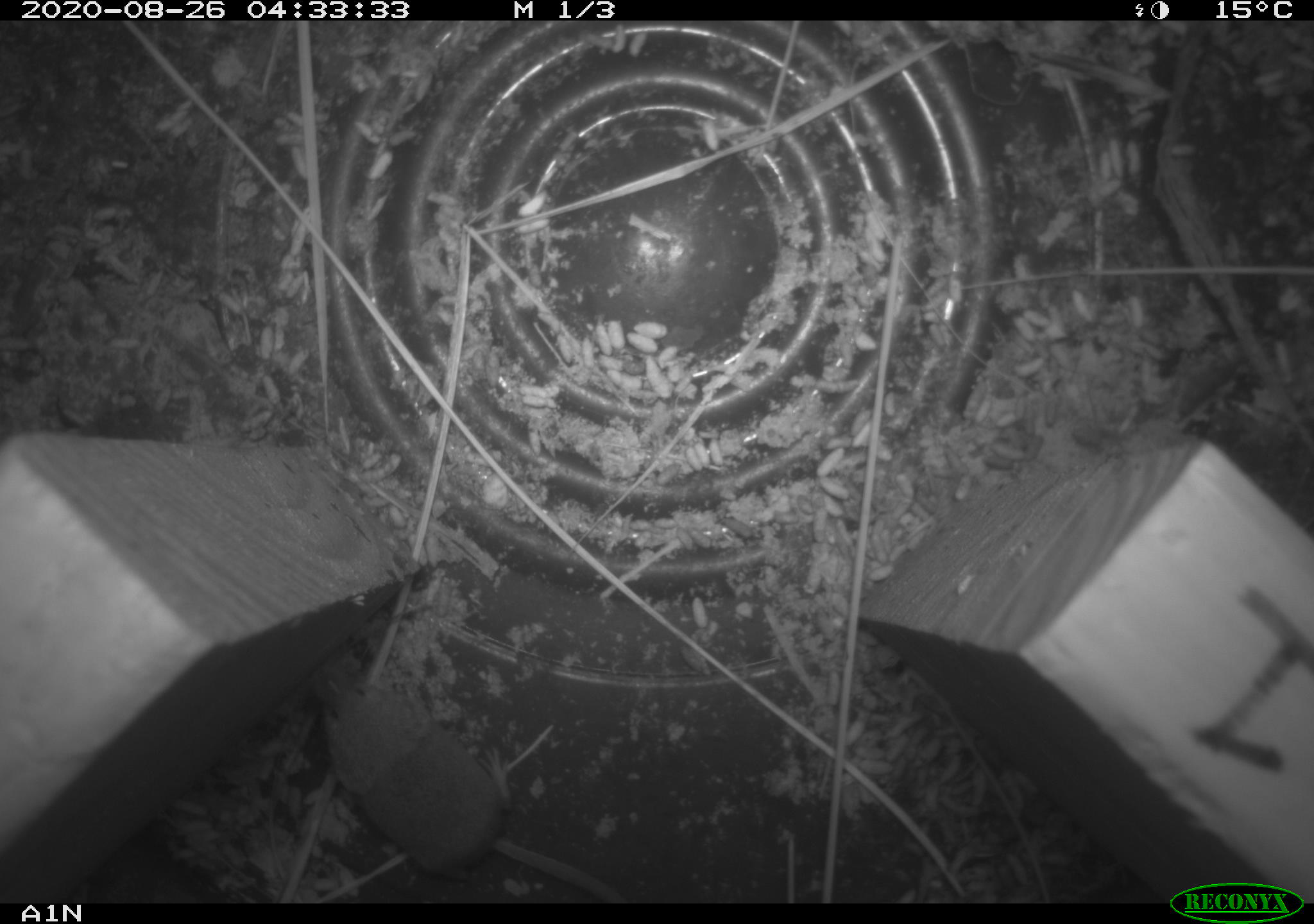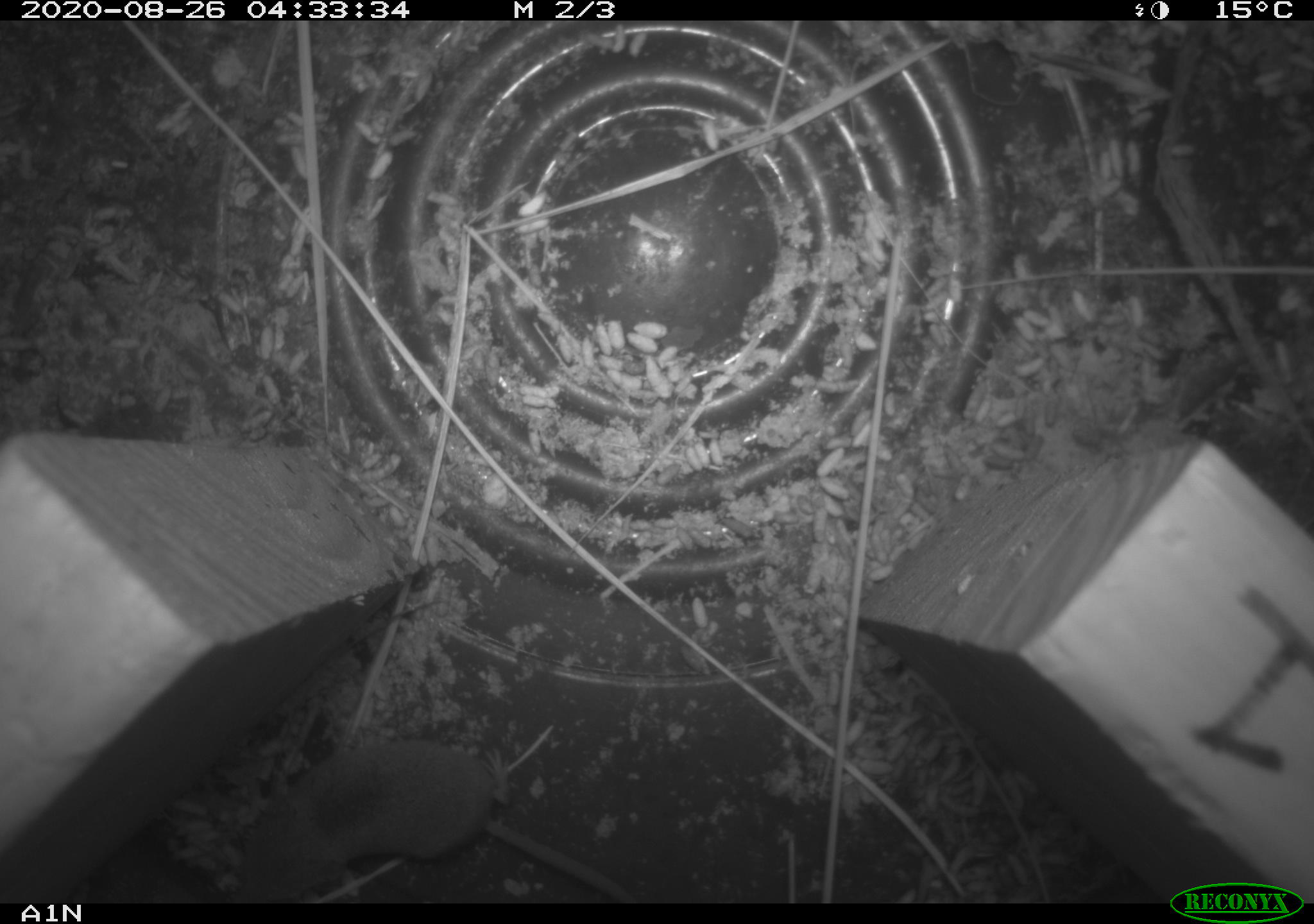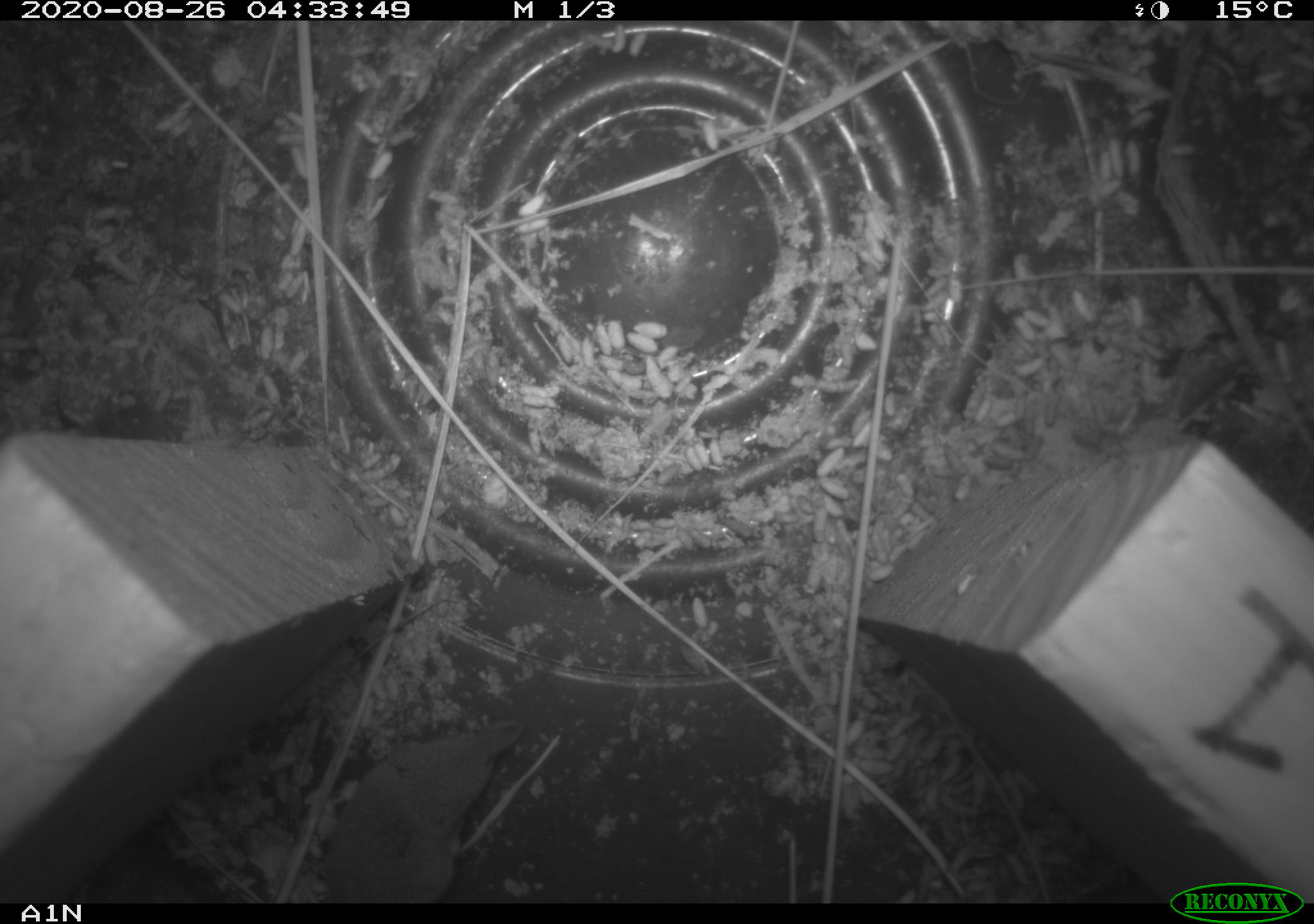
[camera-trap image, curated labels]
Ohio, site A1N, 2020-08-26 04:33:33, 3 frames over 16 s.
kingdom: Animalia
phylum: Chordata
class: Mammalia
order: Eulipotyphla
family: Soricidae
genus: Sorex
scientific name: Sorex cinereus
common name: masked shrew